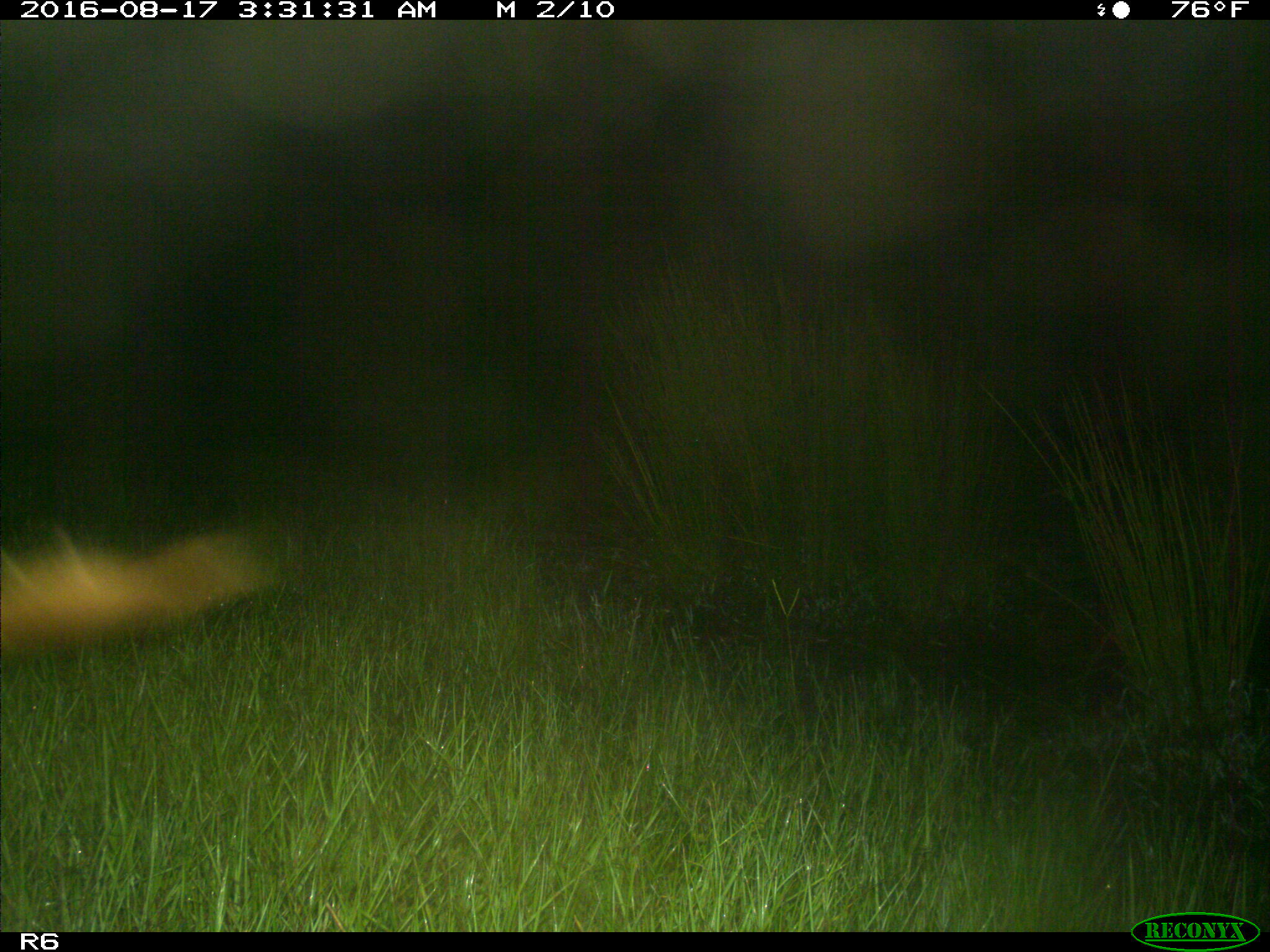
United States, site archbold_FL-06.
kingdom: Animalia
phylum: Chordata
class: Mammalia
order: Artiodactyla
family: Bovidae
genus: Bos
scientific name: Bos taurus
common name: domestic cow